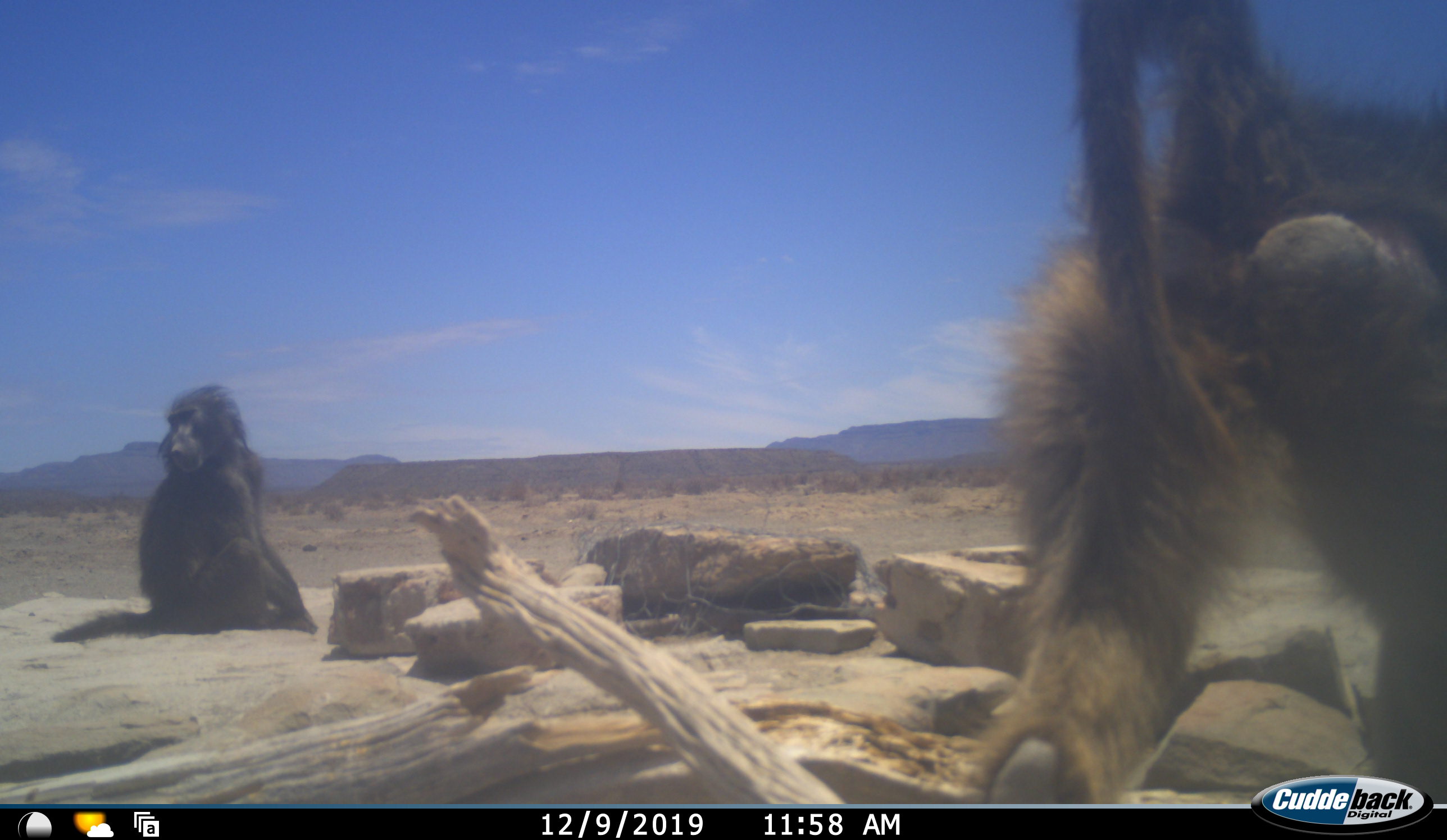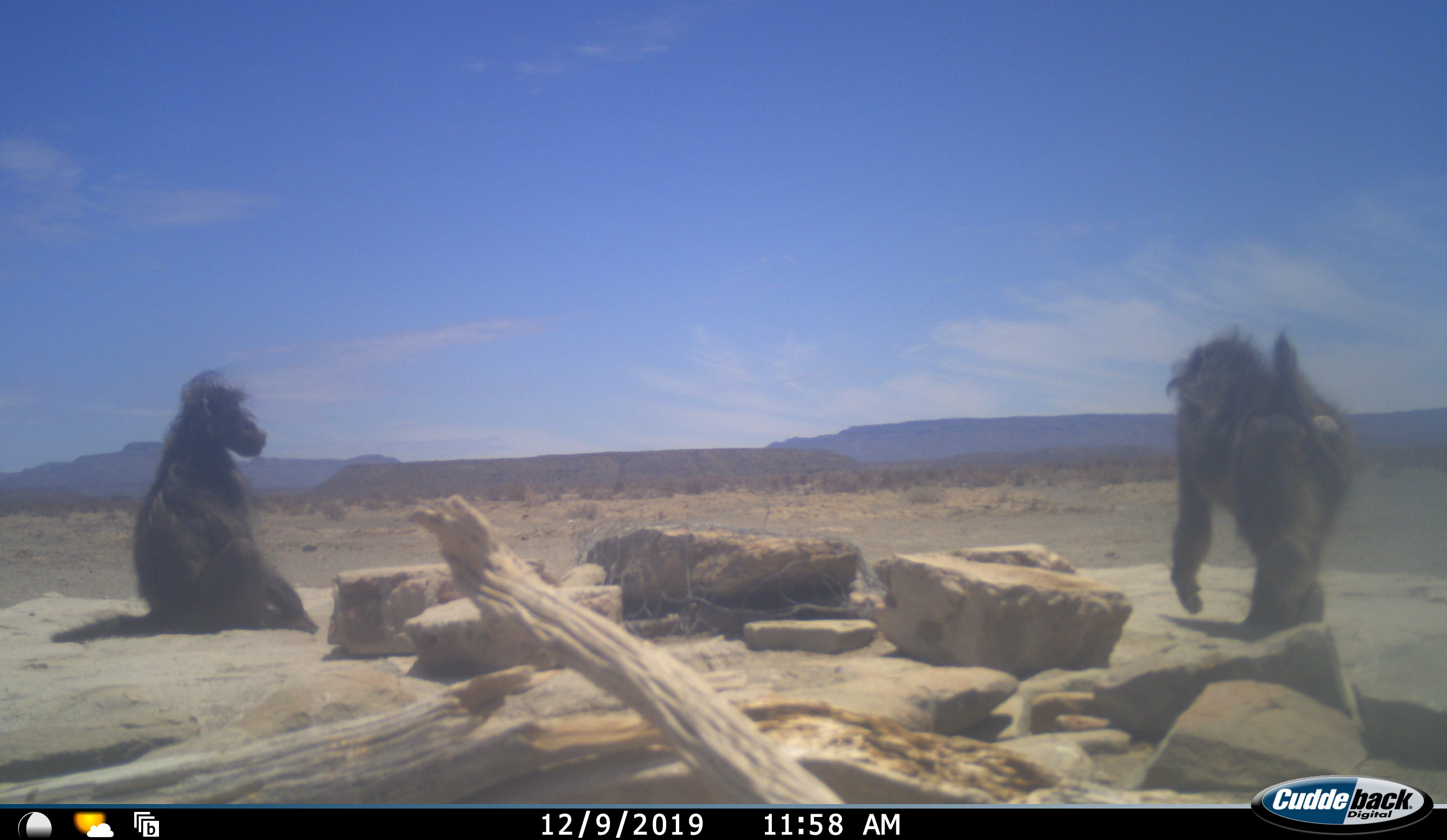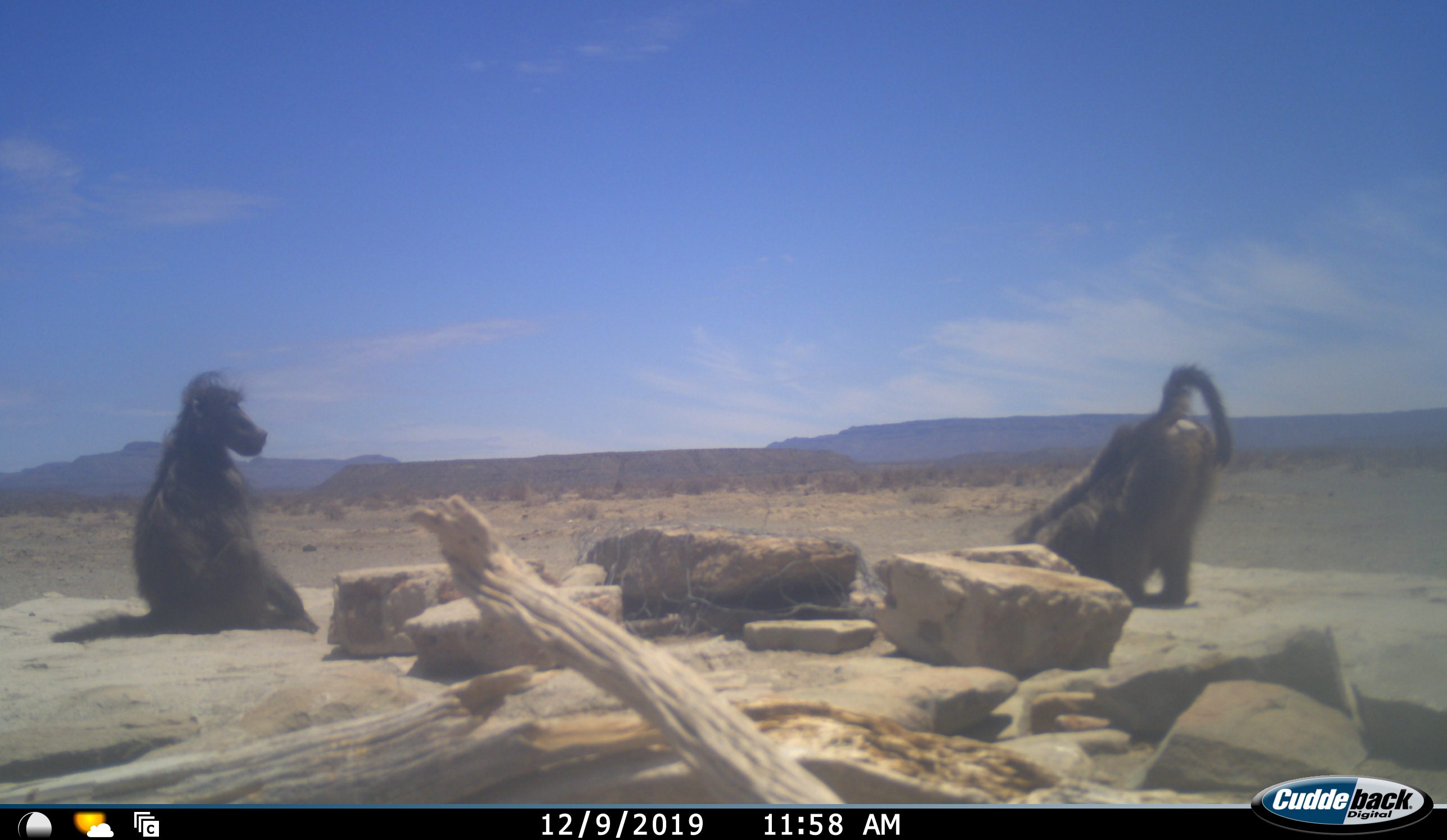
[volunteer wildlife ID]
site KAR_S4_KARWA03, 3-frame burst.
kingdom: Animalia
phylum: Chordata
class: Mammalia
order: Primates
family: Cercopithecidae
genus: Papio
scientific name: Papio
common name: baboon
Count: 2.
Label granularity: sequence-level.